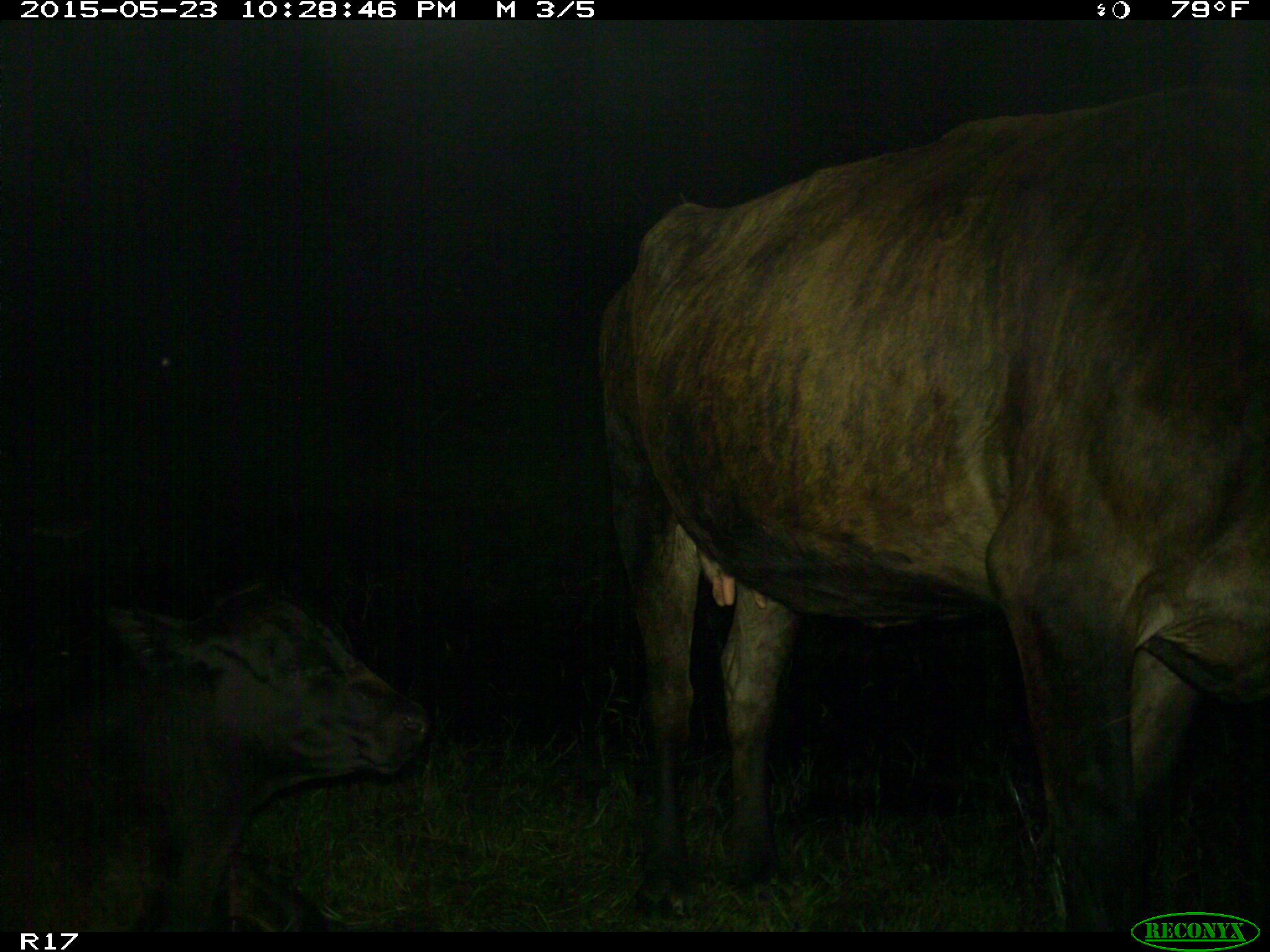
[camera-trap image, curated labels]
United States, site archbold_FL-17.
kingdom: Animalia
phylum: Chordata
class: Mammalia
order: Artiodactyla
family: Bovidae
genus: Bos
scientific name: Bos taurus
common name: domestic cow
Bos taurus (domestic cow).